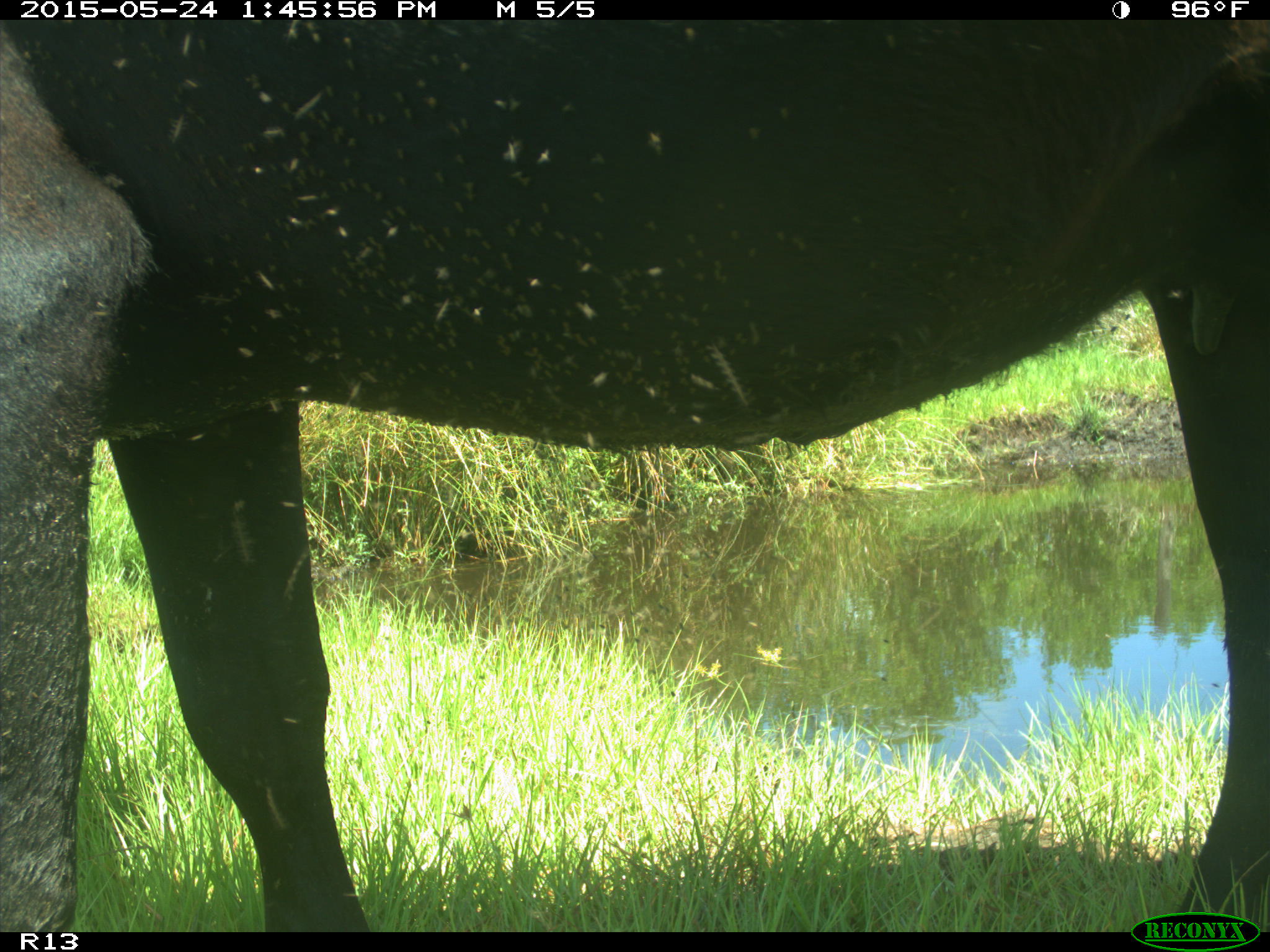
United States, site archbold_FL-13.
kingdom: Animalia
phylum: Chordata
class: Mammalia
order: Artiodactyla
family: Bovidae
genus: Bos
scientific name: Bos taurus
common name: domestic cow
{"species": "Bos taurus (domestic cow)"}